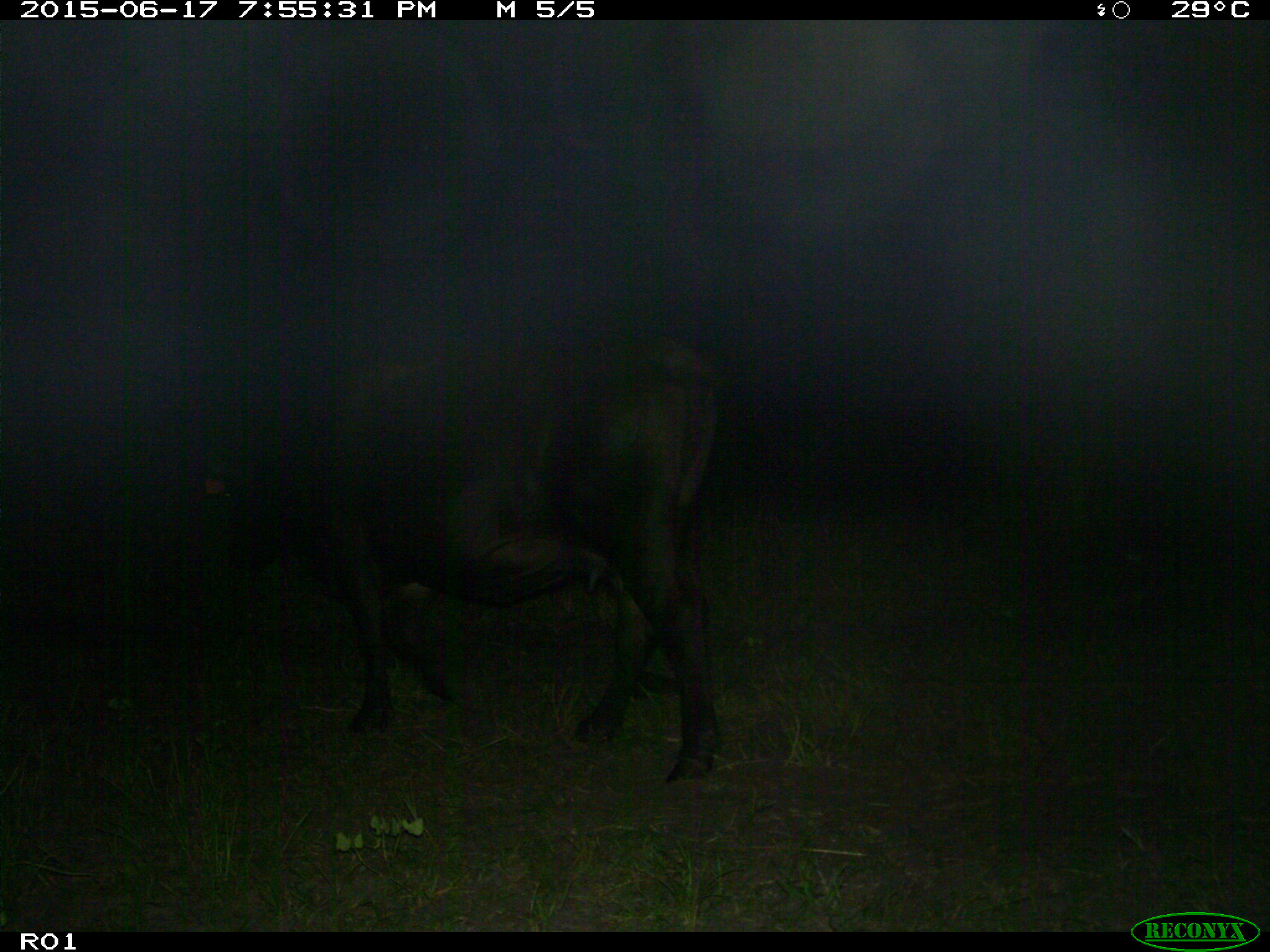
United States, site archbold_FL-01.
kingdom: Animalia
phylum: Chordata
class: Mammalia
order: Artiodactyla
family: Bovidae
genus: Bos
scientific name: Bos taurus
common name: domestic cow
Bos taurus (domestic cow).